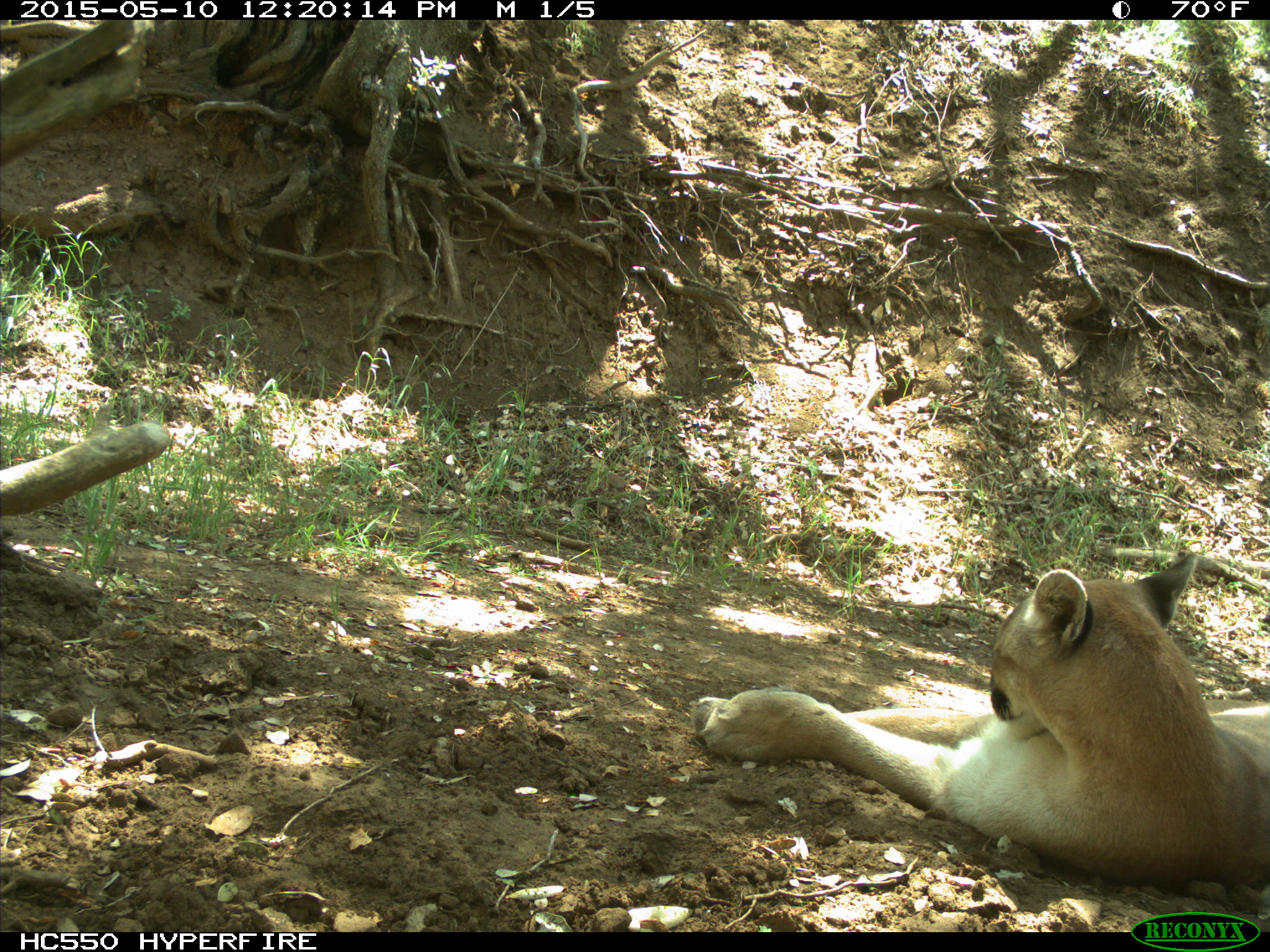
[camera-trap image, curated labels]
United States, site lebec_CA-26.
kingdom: Animalia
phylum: Chordata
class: Mammalia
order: Carnivora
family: Felidae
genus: Puma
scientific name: Puma concolor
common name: mountain lion